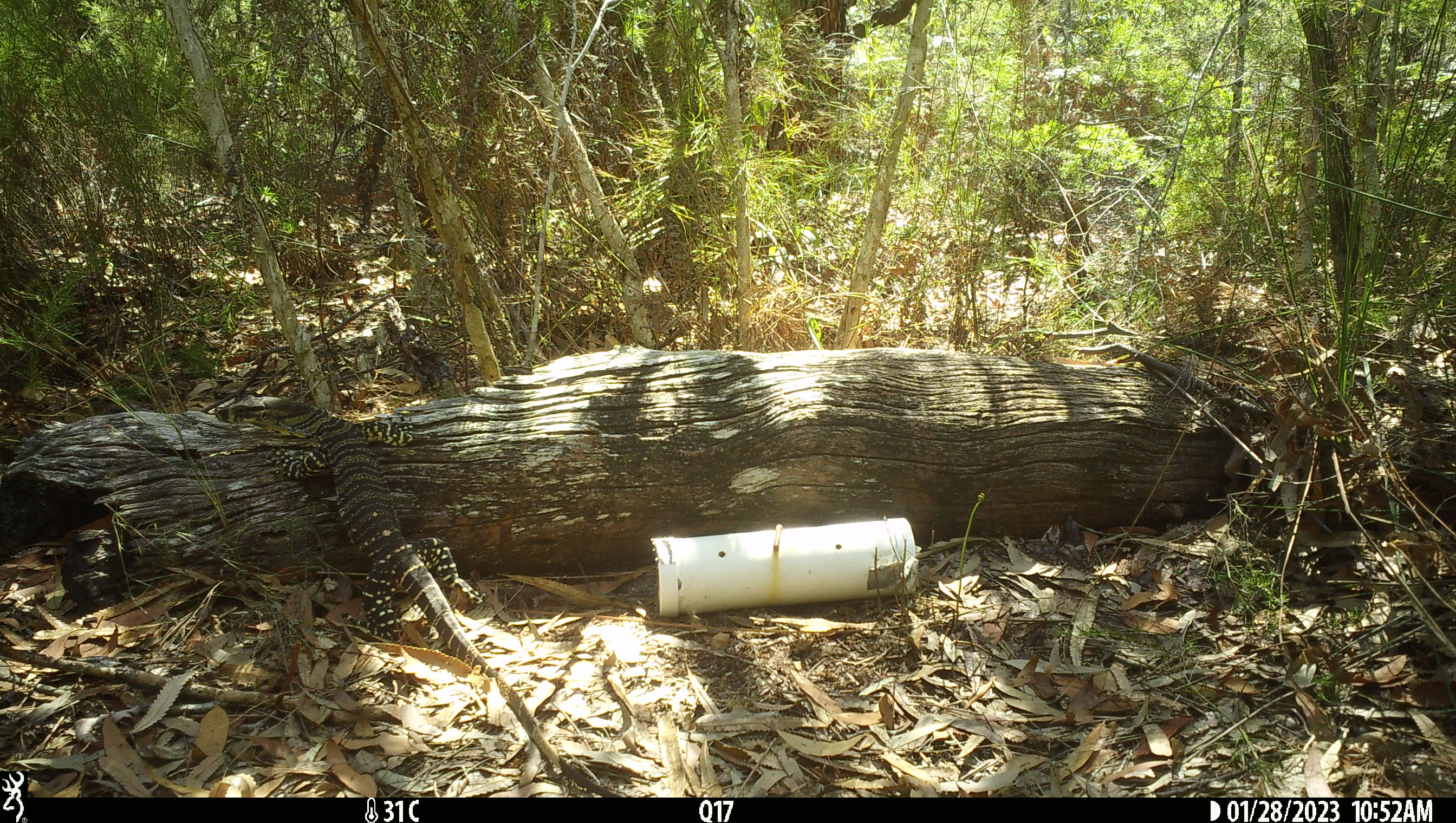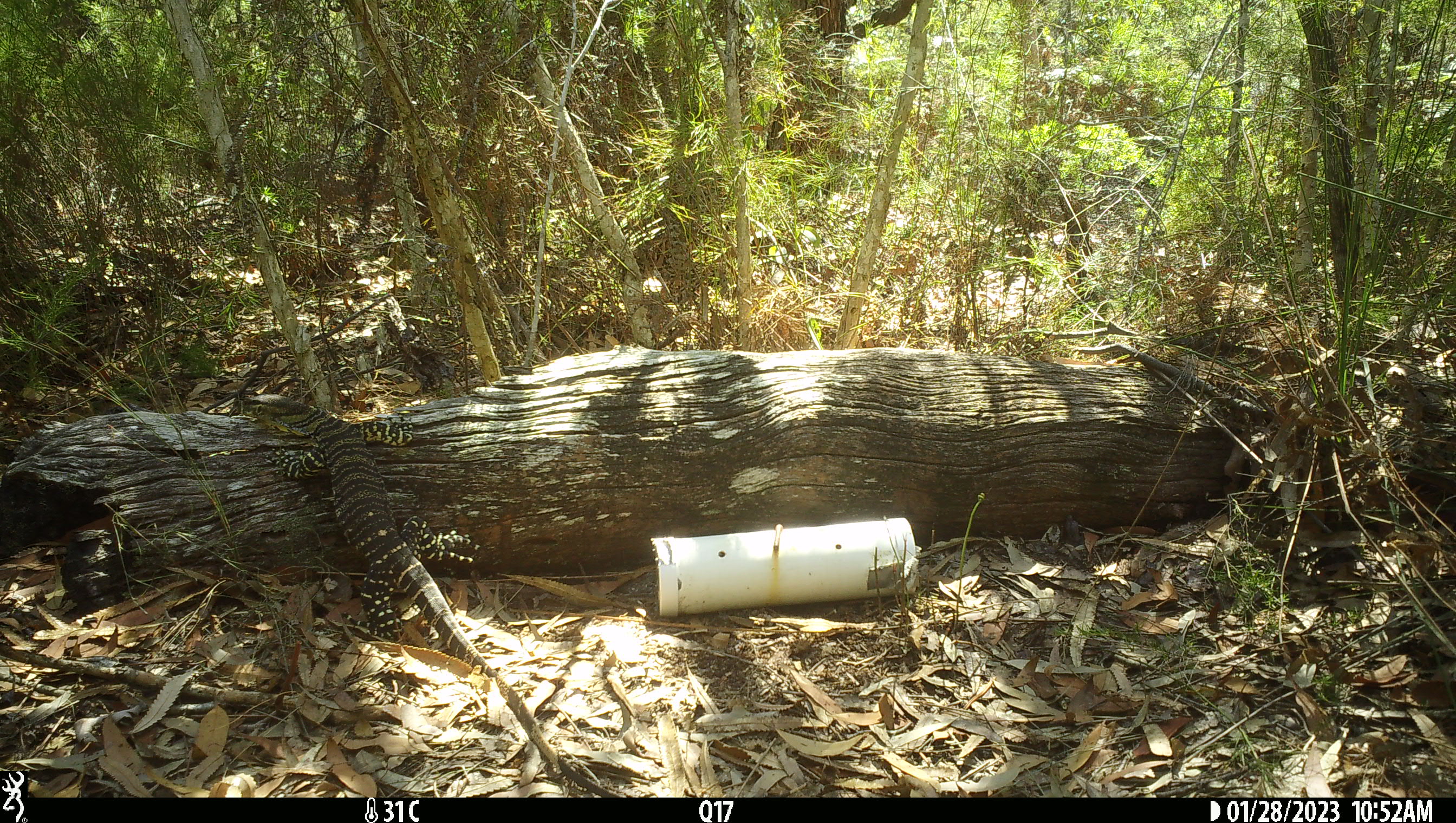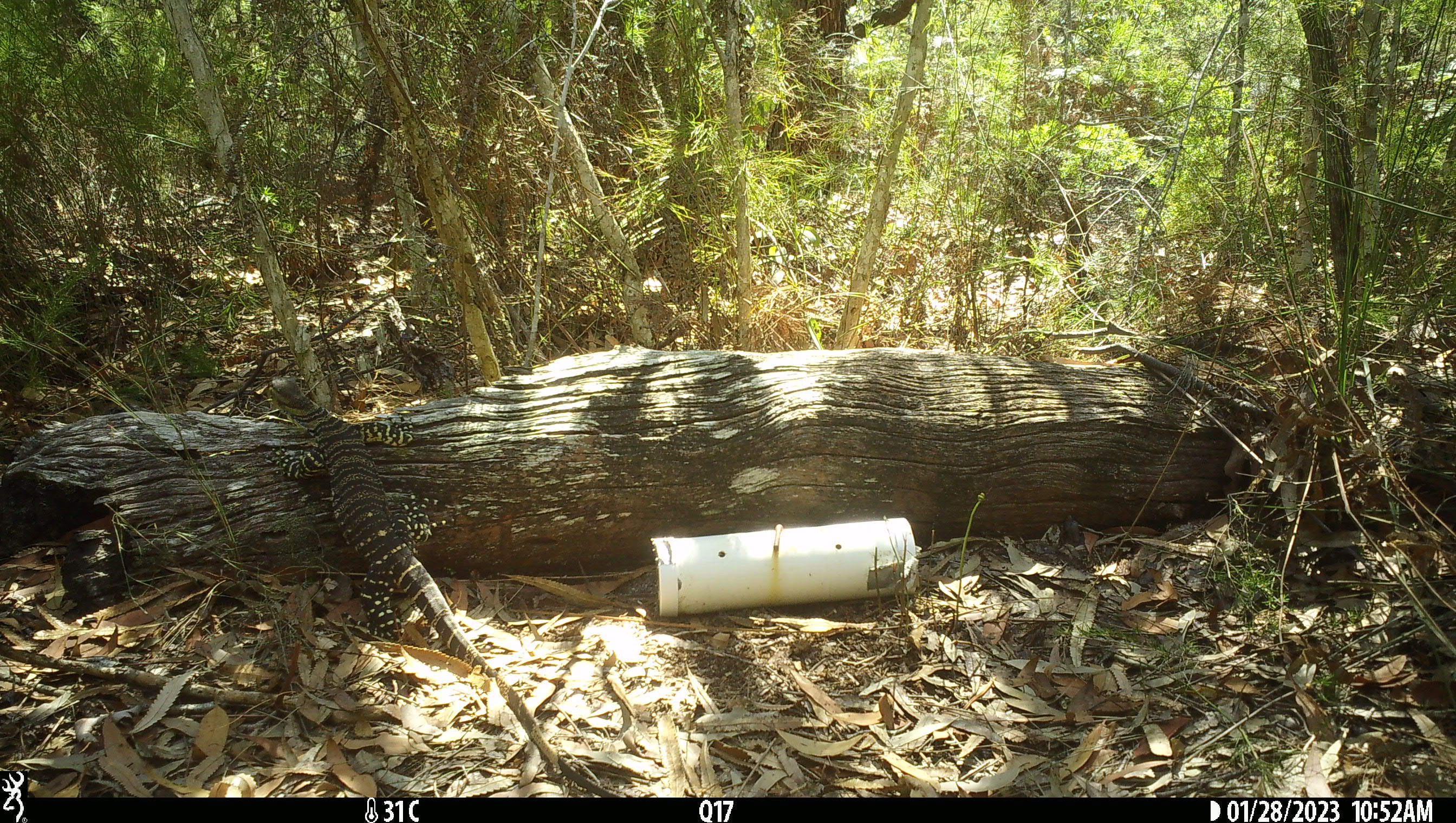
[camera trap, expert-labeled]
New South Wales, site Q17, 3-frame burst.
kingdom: Animalia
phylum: Chordata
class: Reptilia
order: Squamata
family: Varanidae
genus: Varanus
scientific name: Varanus varius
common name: lace monitor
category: goanna